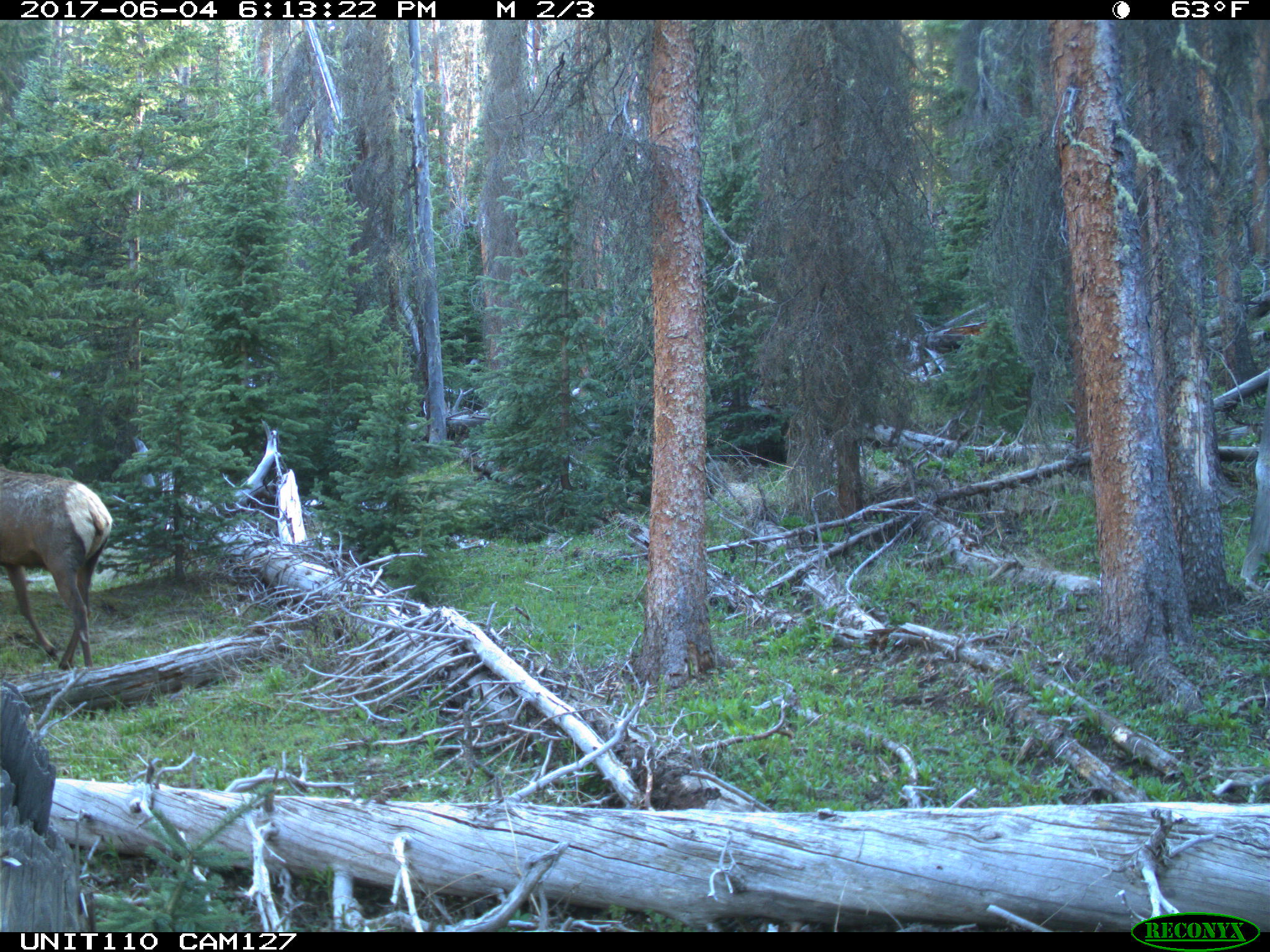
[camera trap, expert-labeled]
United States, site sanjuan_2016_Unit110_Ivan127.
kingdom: Animalia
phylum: Chordata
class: Mammalia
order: Artiodactyla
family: Cervidae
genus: Cervus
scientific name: Cervus elaphus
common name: red deer